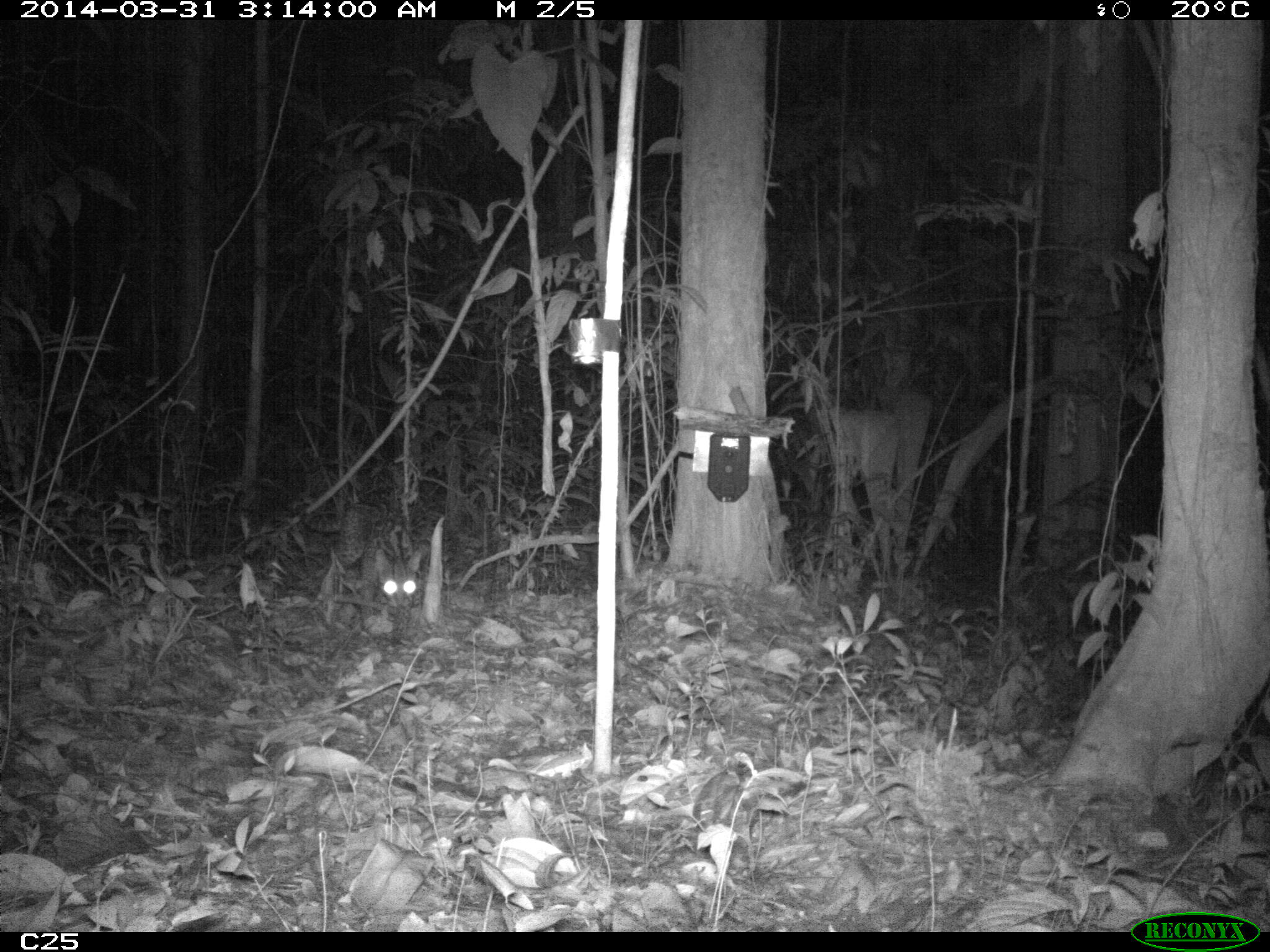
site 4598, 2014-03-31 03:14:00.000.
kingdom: Animalia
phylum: Chordata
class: Mammalia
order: Carnivora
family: Felidae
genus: Leopardus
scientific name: Leopardus pardalis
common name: ocelot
Leopardus pardalis (ocelot), count 1, age adult, sex female.